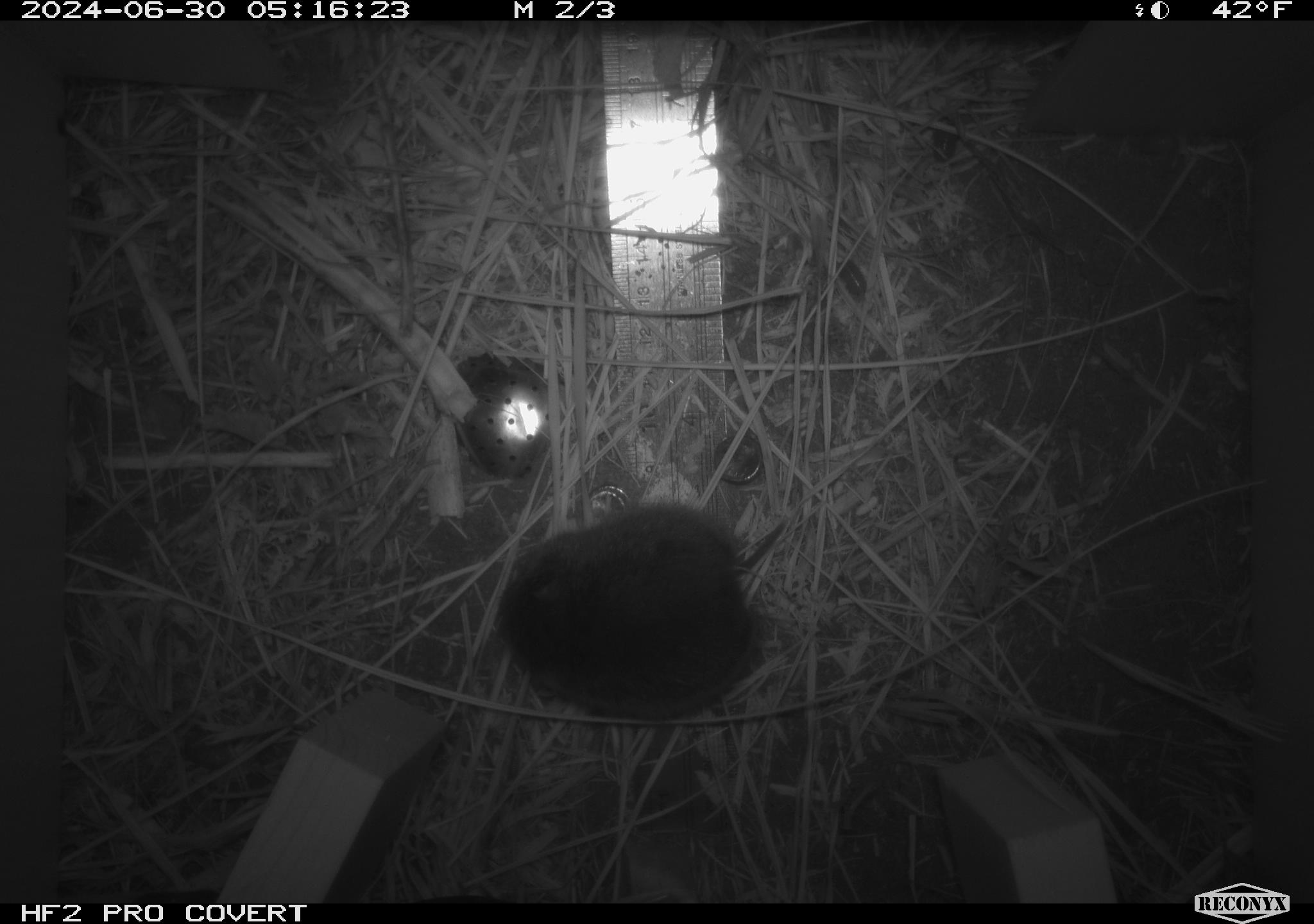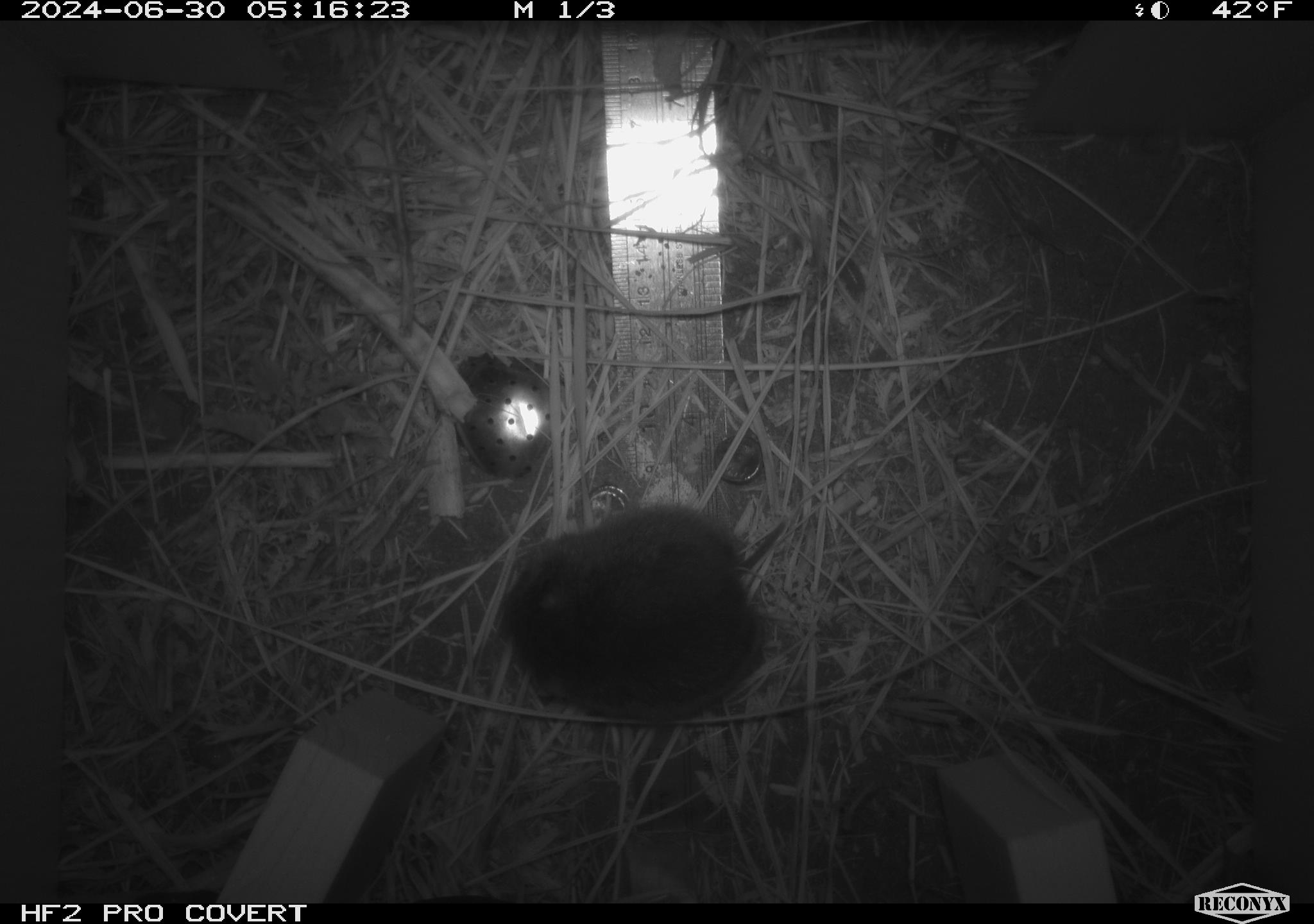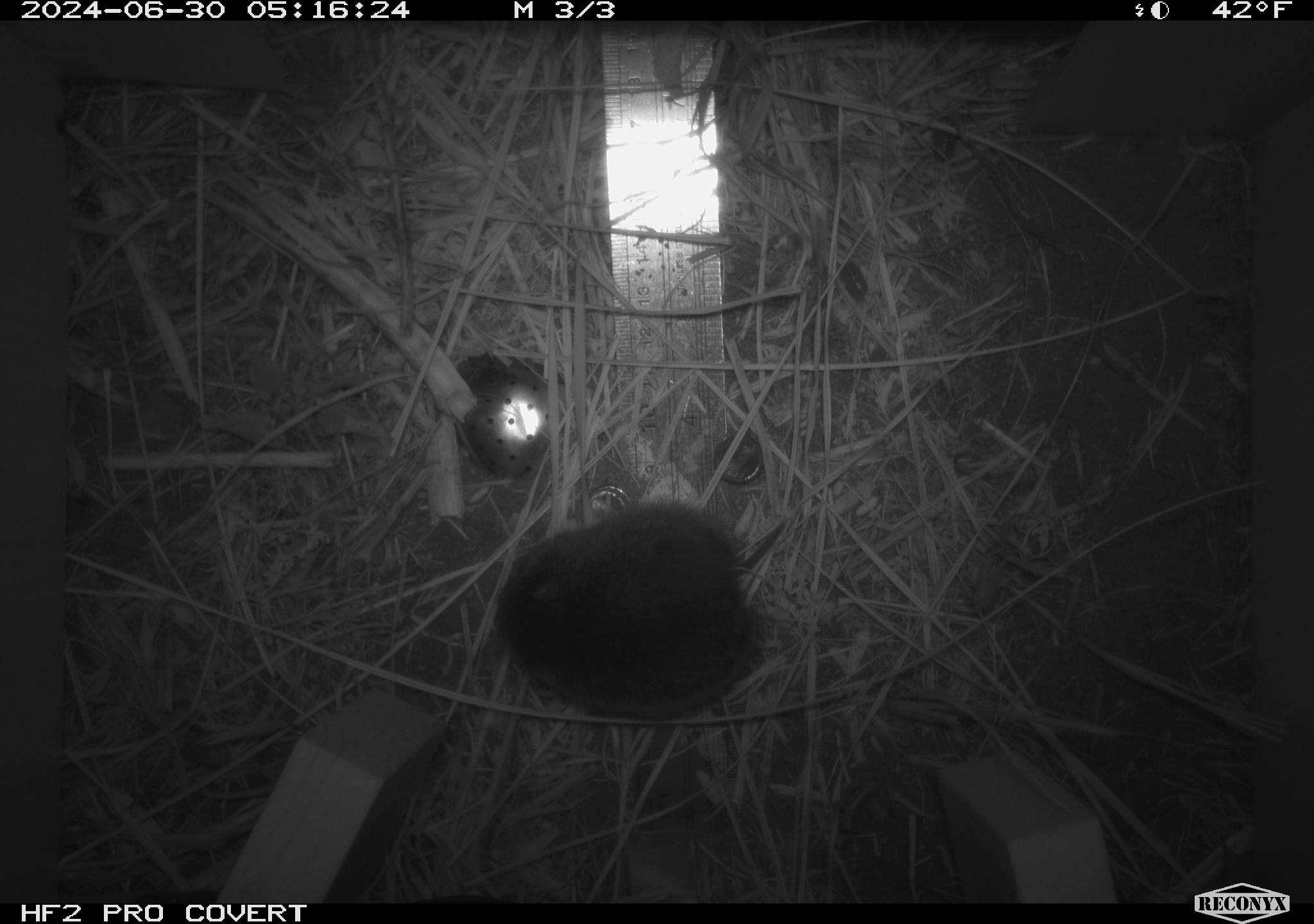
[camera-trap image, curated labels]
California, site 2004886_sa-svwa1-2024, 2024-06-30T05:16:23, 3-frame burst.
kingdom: Animalia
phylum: Chordata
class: Mammalia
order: Rodentia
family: Cricetidae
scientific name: Arvicolinae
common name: voles, lemmings, and muskrats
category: arvicolinae subfamily